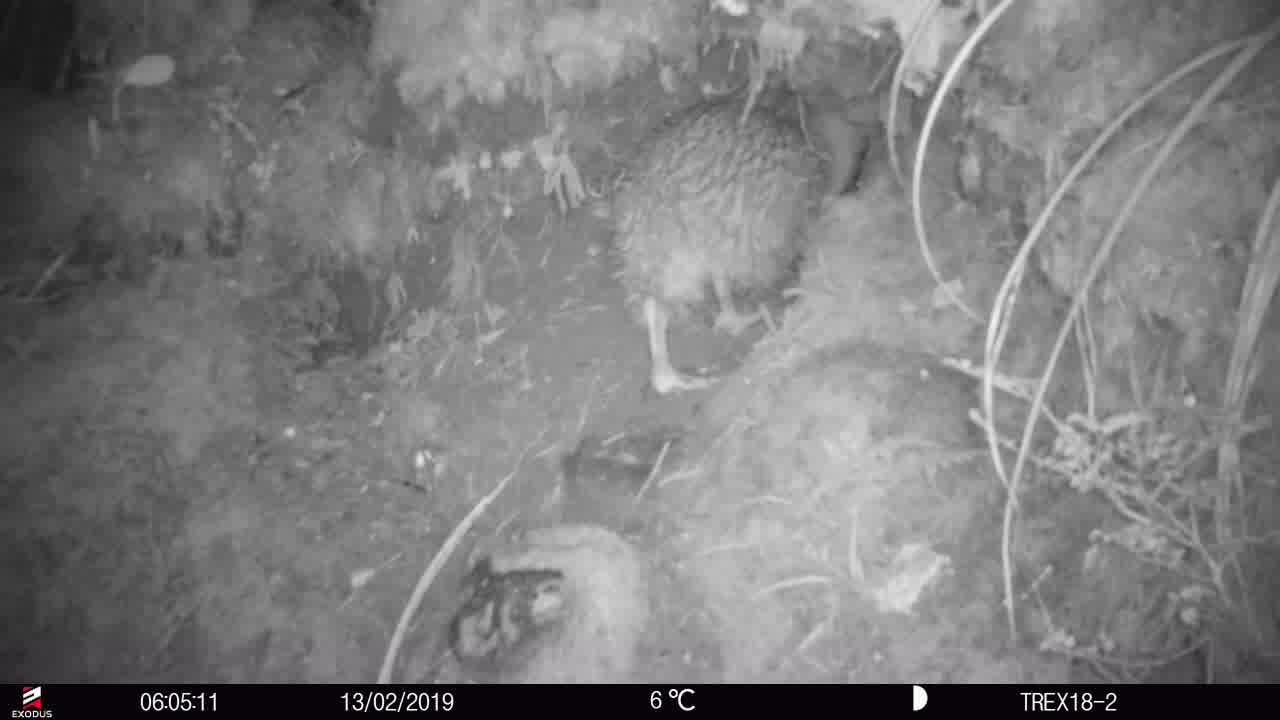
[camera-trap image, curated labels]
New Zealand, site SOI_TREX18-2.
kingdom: Animalia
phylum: Chordata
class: Aves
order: Apterygiformes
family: Apterygidae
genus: Apteryx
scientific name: Apteryx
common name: kiwi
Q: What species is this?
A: Kiwi (Apteryx).